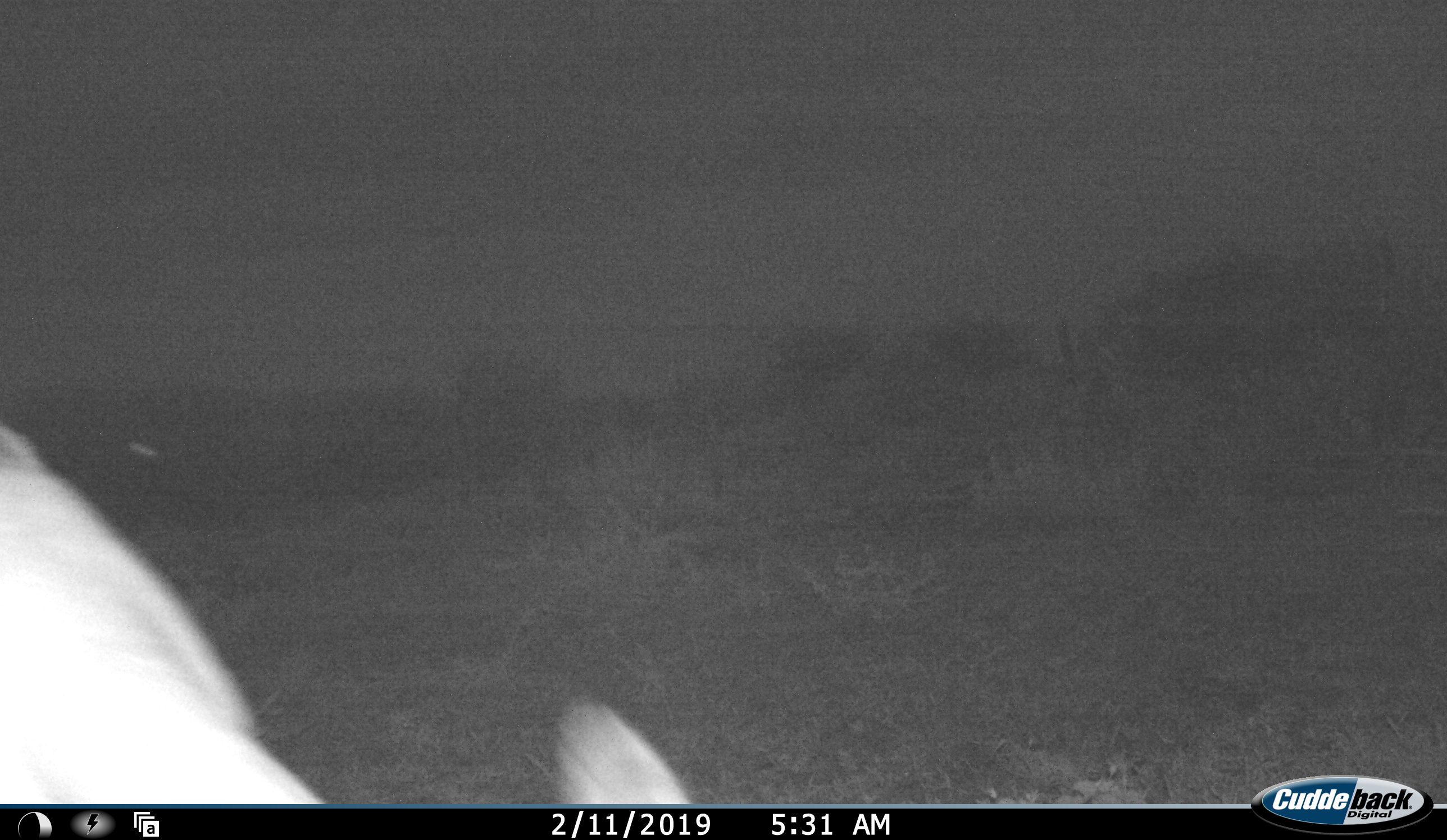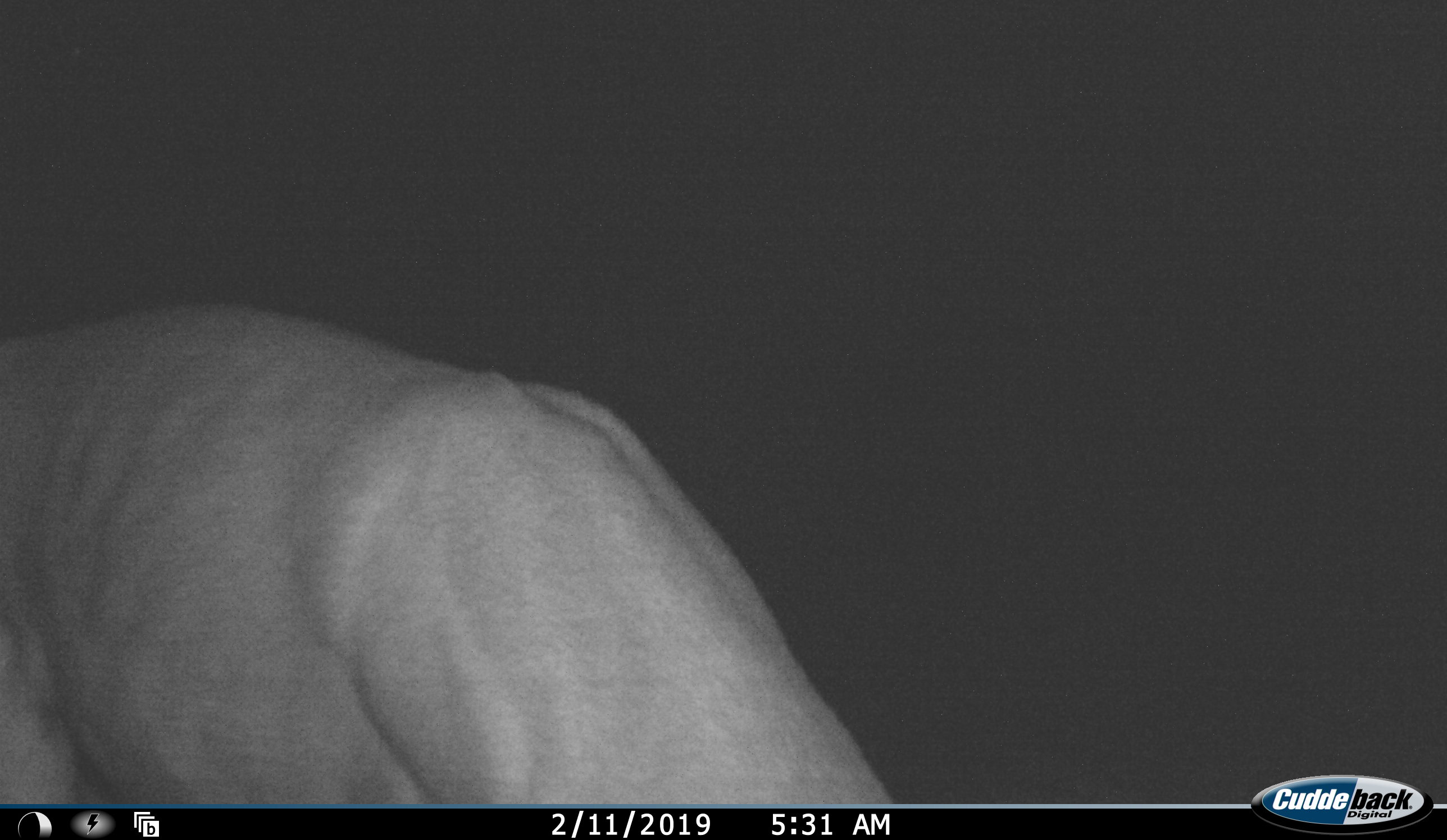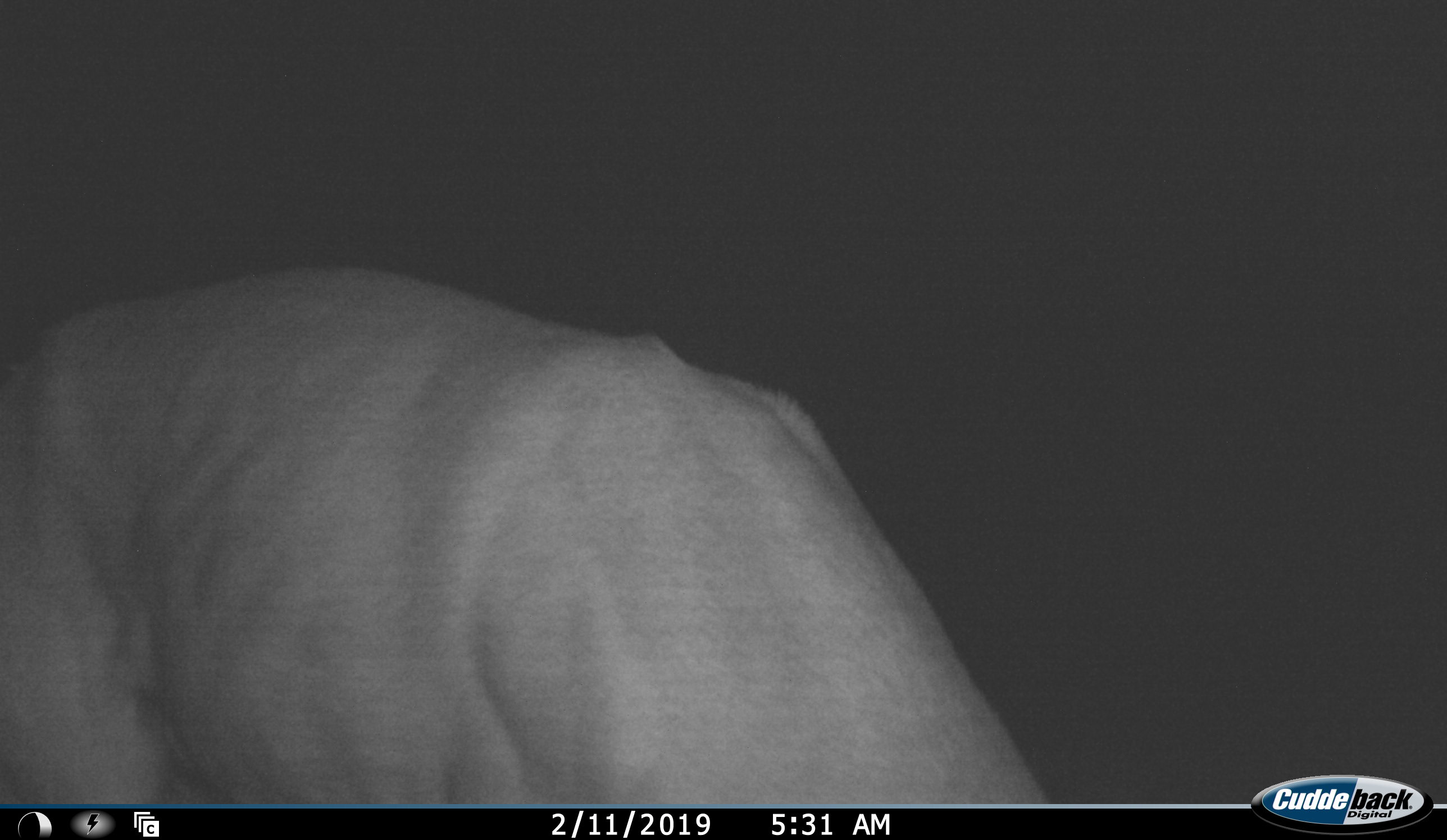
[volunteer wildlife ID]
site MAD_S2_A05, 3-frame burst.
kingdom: Animalia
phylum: Chordata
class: Mammalia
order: Artiodactyla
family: Bovidae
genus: Aepyceros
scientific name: Aepyceros melampus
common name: impala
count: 1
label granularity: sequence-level